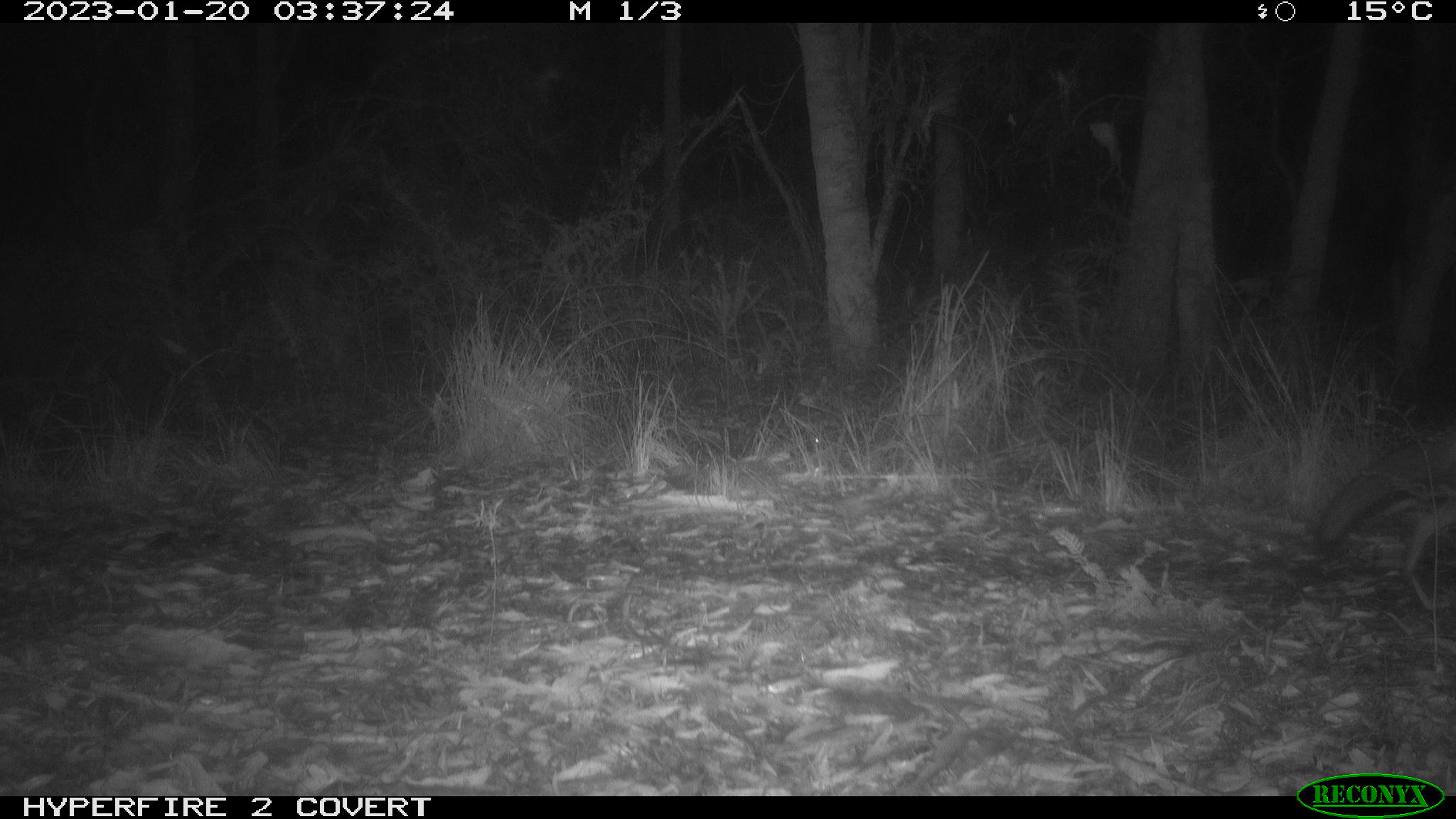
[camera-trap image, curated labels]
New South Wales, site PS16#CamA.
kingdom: Animalia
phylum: Chordata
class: Mammalia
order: Carnivora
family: Canidae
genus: Vulpes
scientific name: Vulpes vulpes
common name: red fox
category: fox